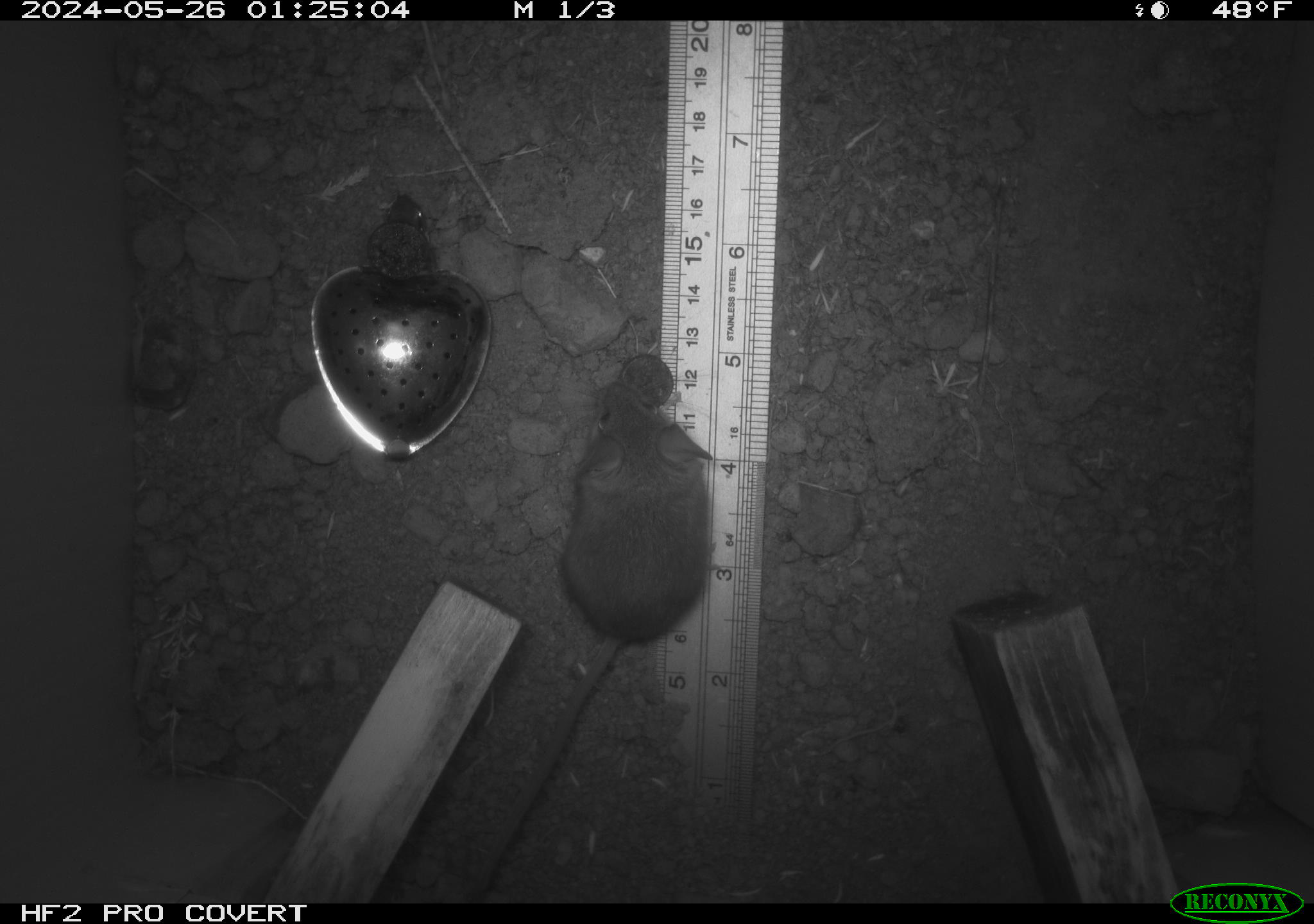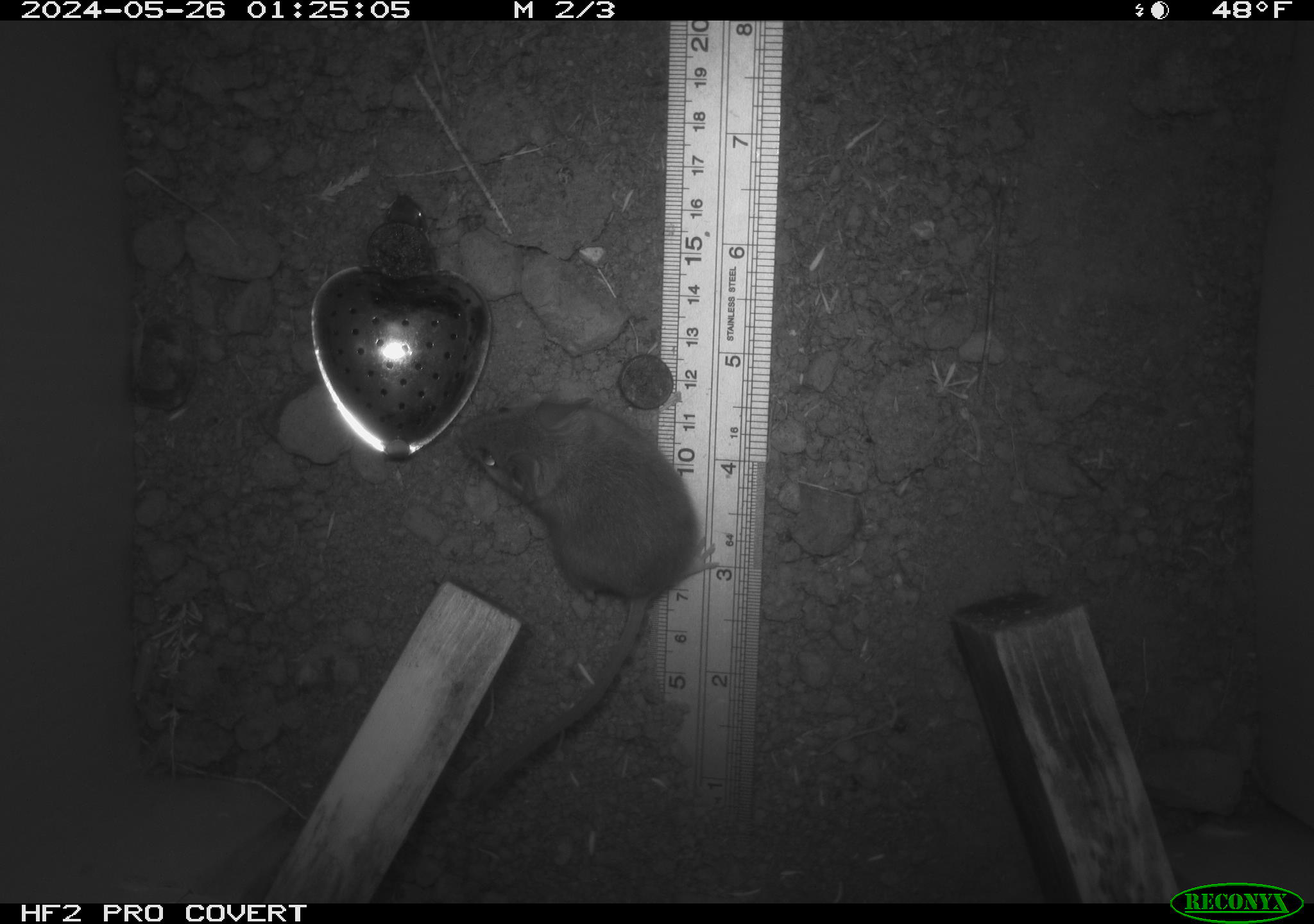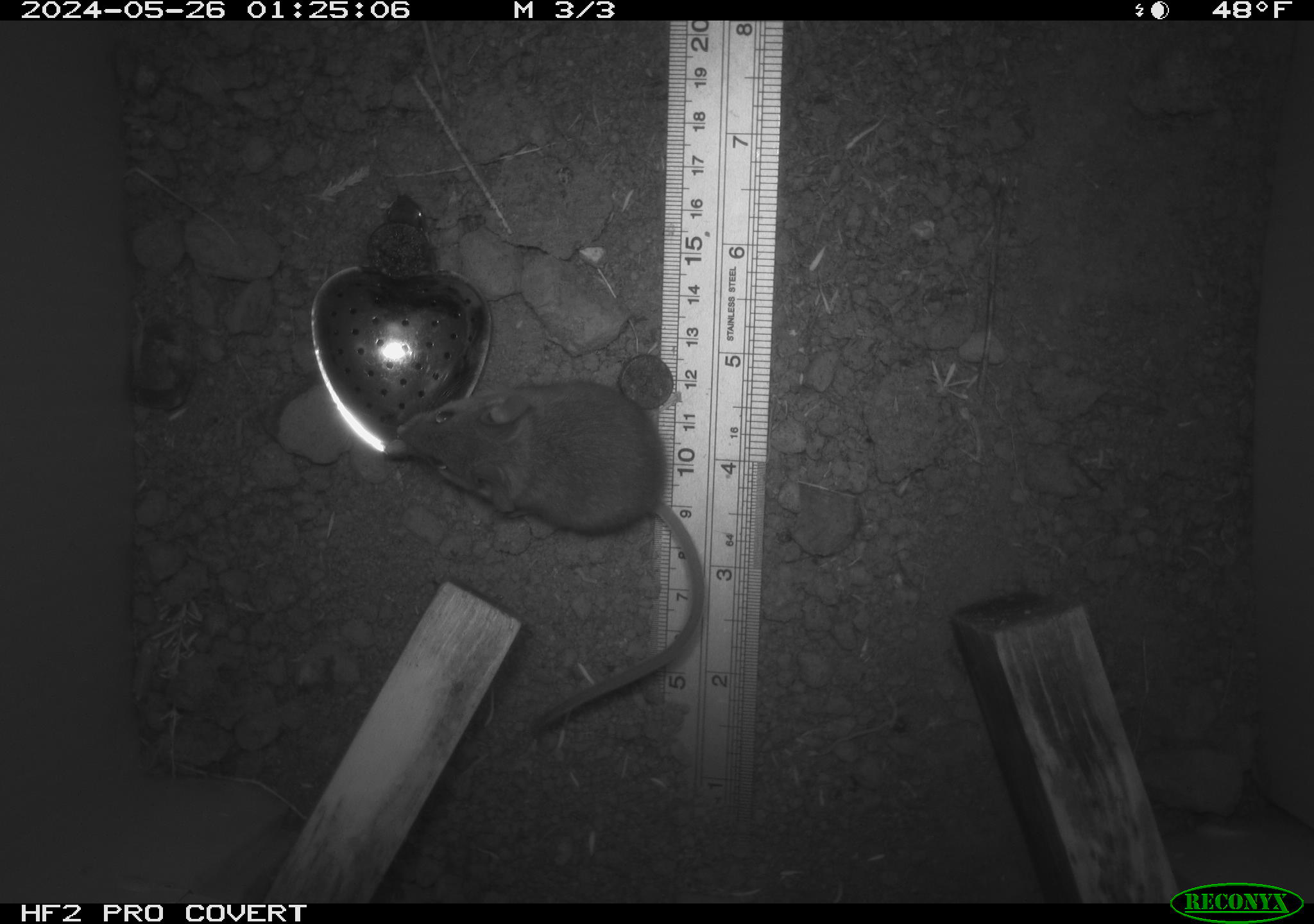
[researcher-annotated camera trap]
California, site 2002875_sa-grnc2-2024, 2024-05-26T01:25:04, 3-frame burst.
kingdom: Animalia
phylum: Chordata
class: Mammalia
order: Rodentia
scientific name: Rodentia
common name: mouse species